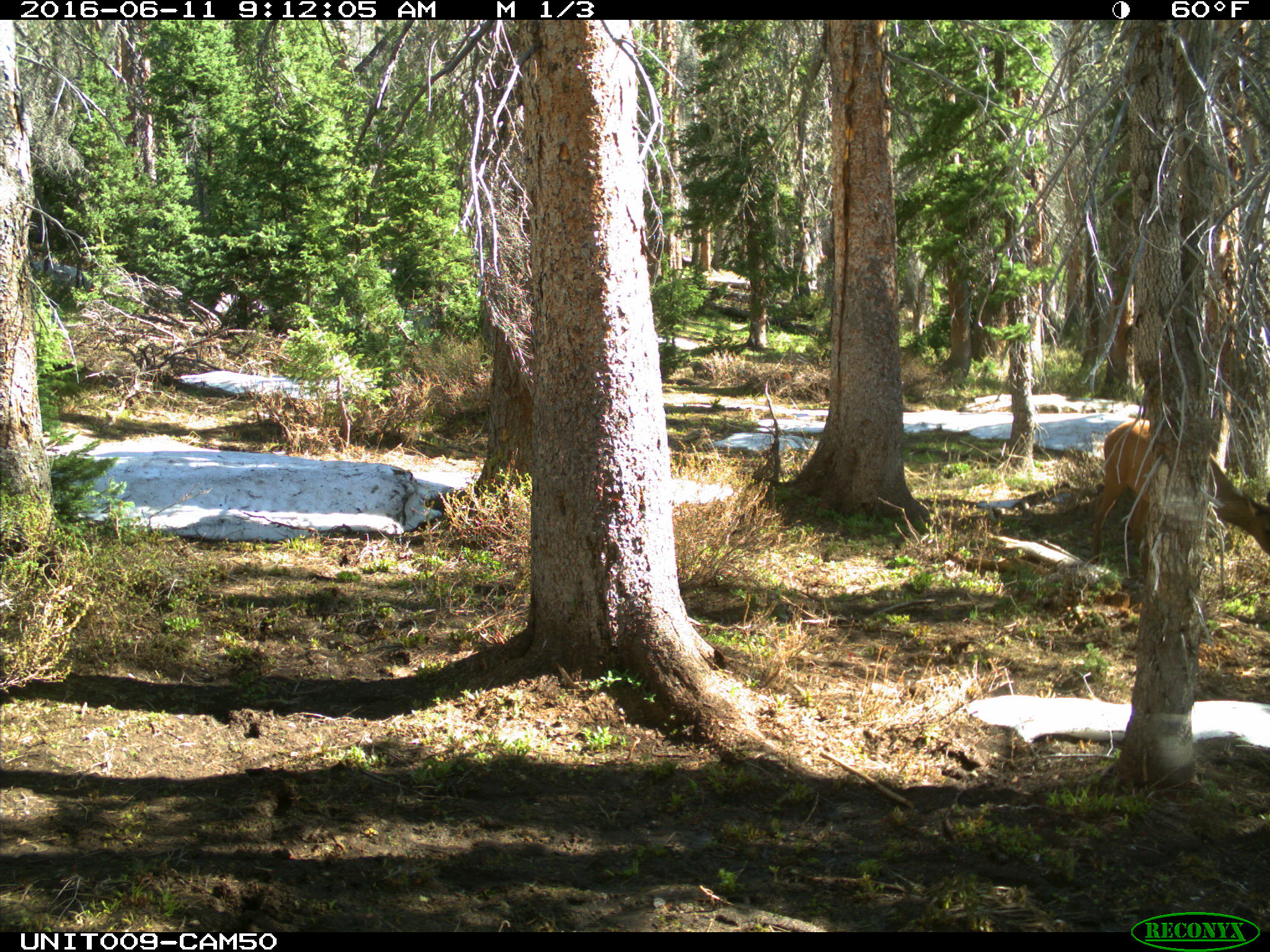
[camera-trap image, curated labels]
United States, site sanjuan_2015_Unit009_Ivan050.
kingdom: Animalia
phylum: Chordata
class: Mammalia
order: Artiodactyla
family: Cervidae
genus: Cervus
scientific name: Cervus elaphus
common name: red deer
Cervus elaphus (red deer).